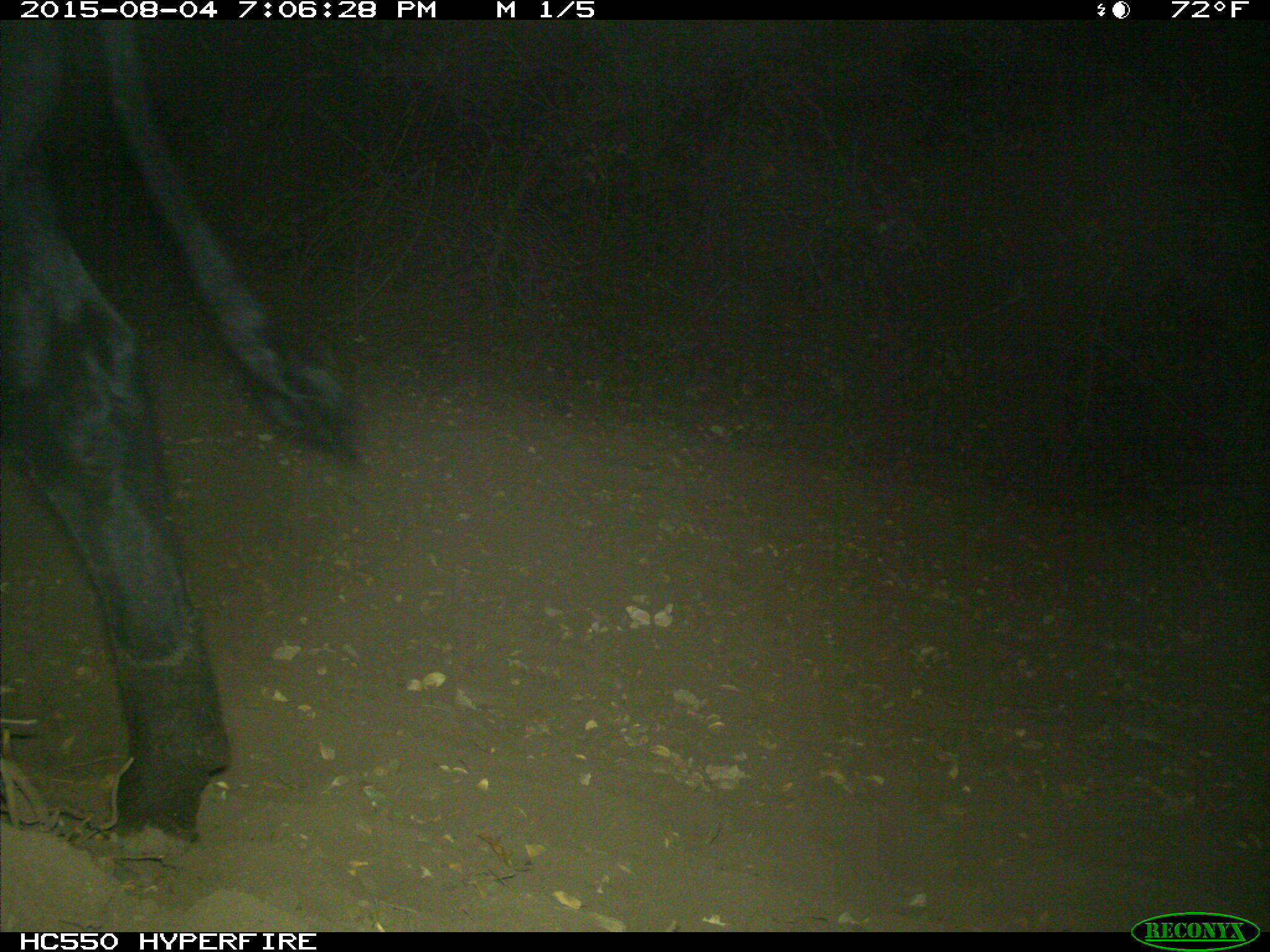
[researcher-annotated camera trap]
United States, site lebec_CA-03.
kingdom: Animalia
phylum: Chordata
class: Mammalia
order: Artiodactyla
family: Bovidae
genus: Bos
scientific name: Bos taurus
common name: domestic cow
Bos taurus (domestic cow).